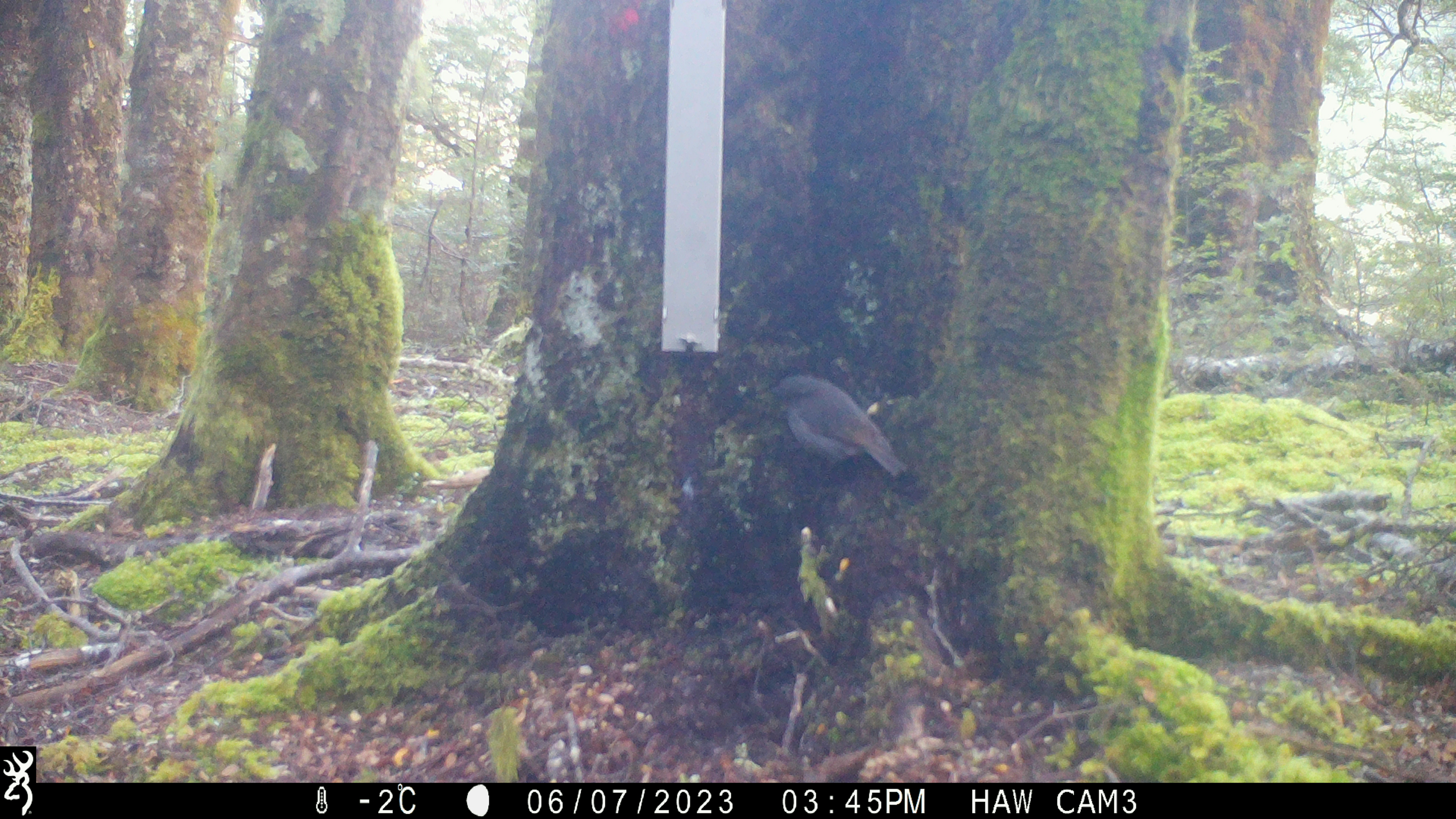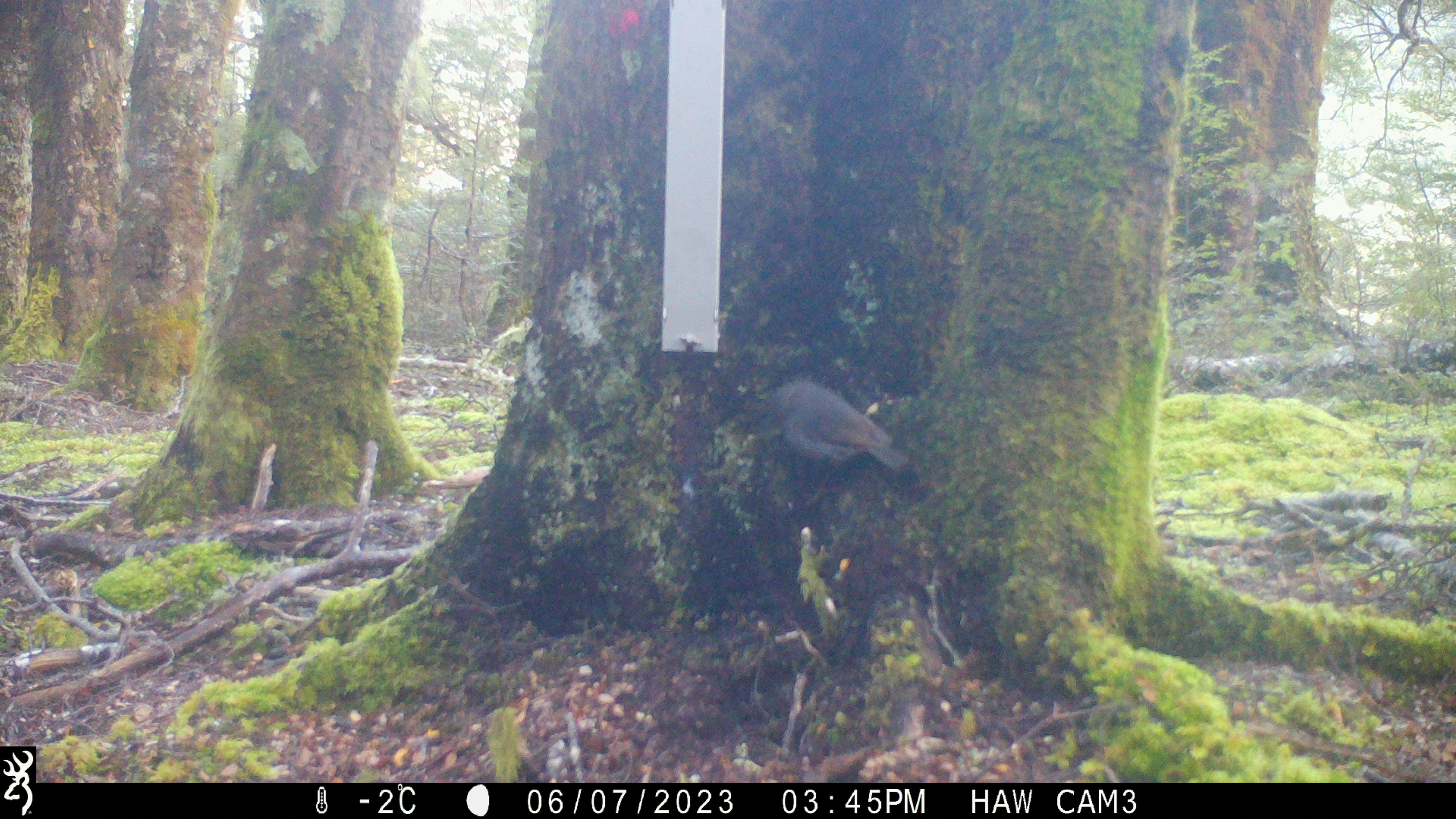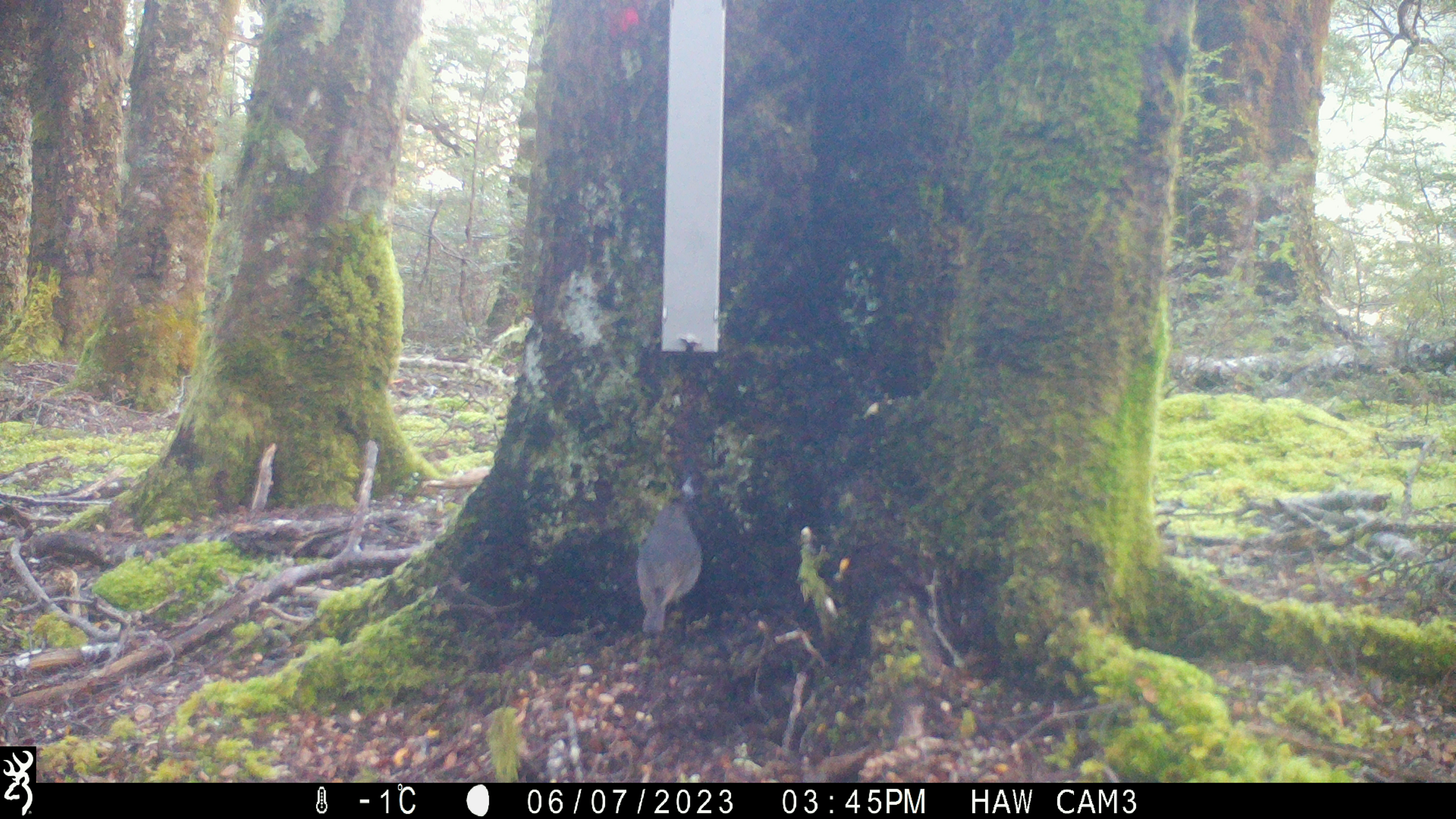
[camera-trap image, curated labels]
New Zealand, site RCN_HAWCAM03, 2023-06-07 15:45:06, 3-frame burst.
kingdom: Animalia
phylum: Chordata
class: Aves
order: Passeriformes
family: Petroicidae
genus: Petroica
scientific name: Petroica australis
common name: new zealand robin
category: robin